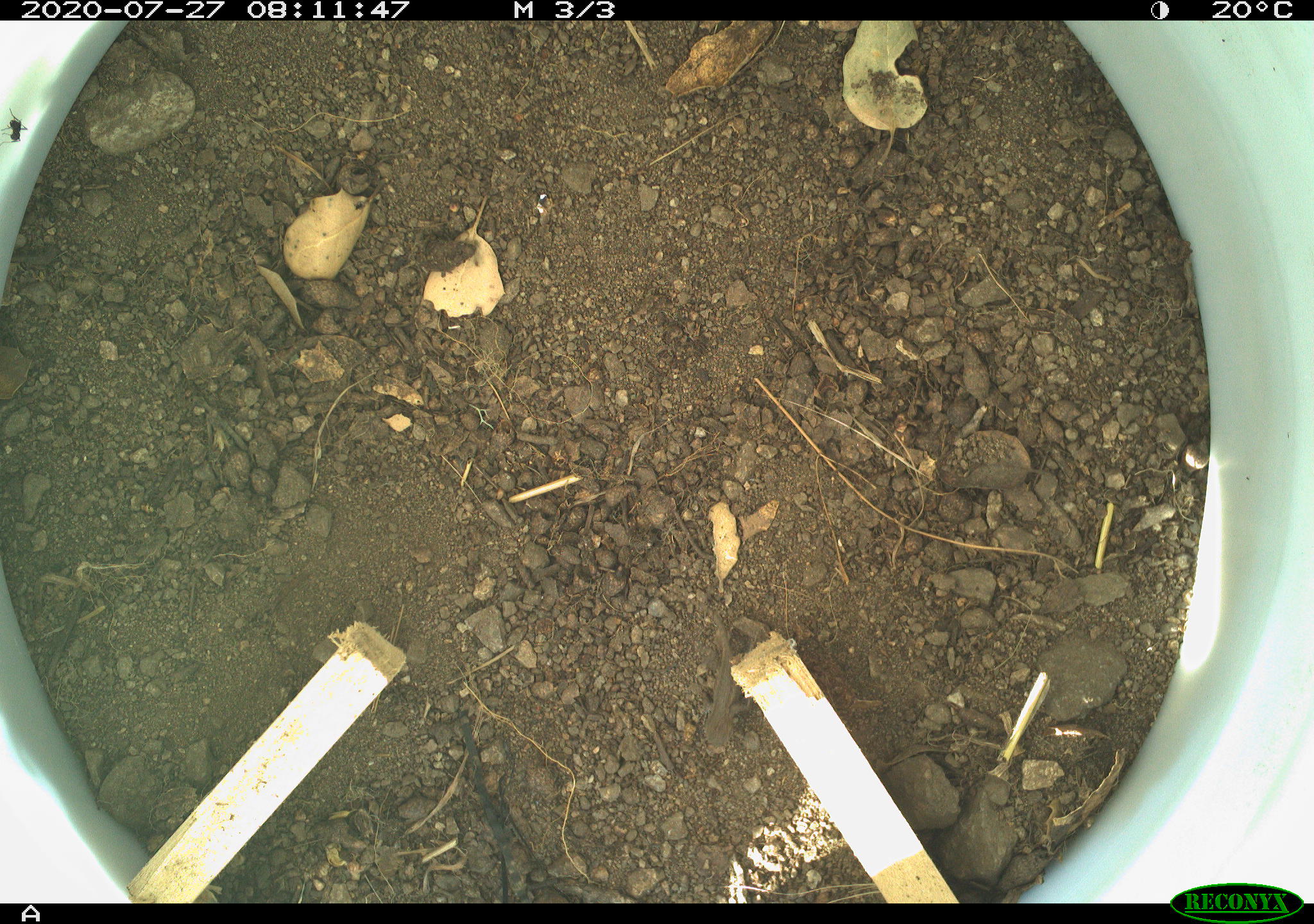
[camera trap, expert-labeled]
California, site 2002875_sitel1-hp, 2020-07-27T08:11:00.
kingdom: Animalia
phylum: Chordata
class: Reptilia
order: Squamata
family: Phrynosomatidae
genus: Sceloporus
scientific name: Sceloporus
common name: spiny lizards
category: sceloporus species